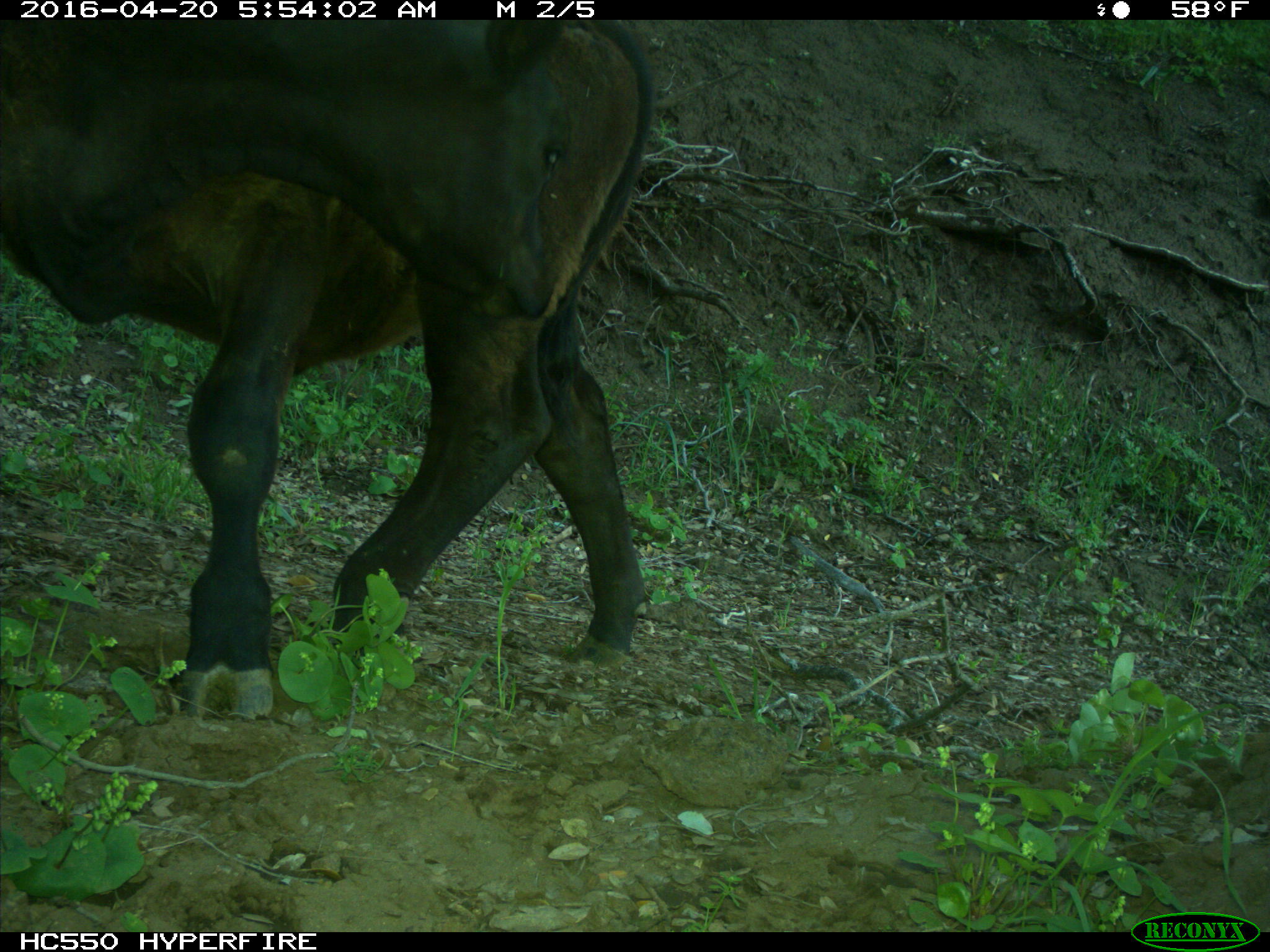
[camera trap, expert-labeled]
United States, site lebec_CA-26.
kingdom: Animalia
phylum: Chordata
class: Mammalia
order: Artiodactyla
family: Bovidae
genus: Bos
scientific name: Bos taurus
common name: domestic cow